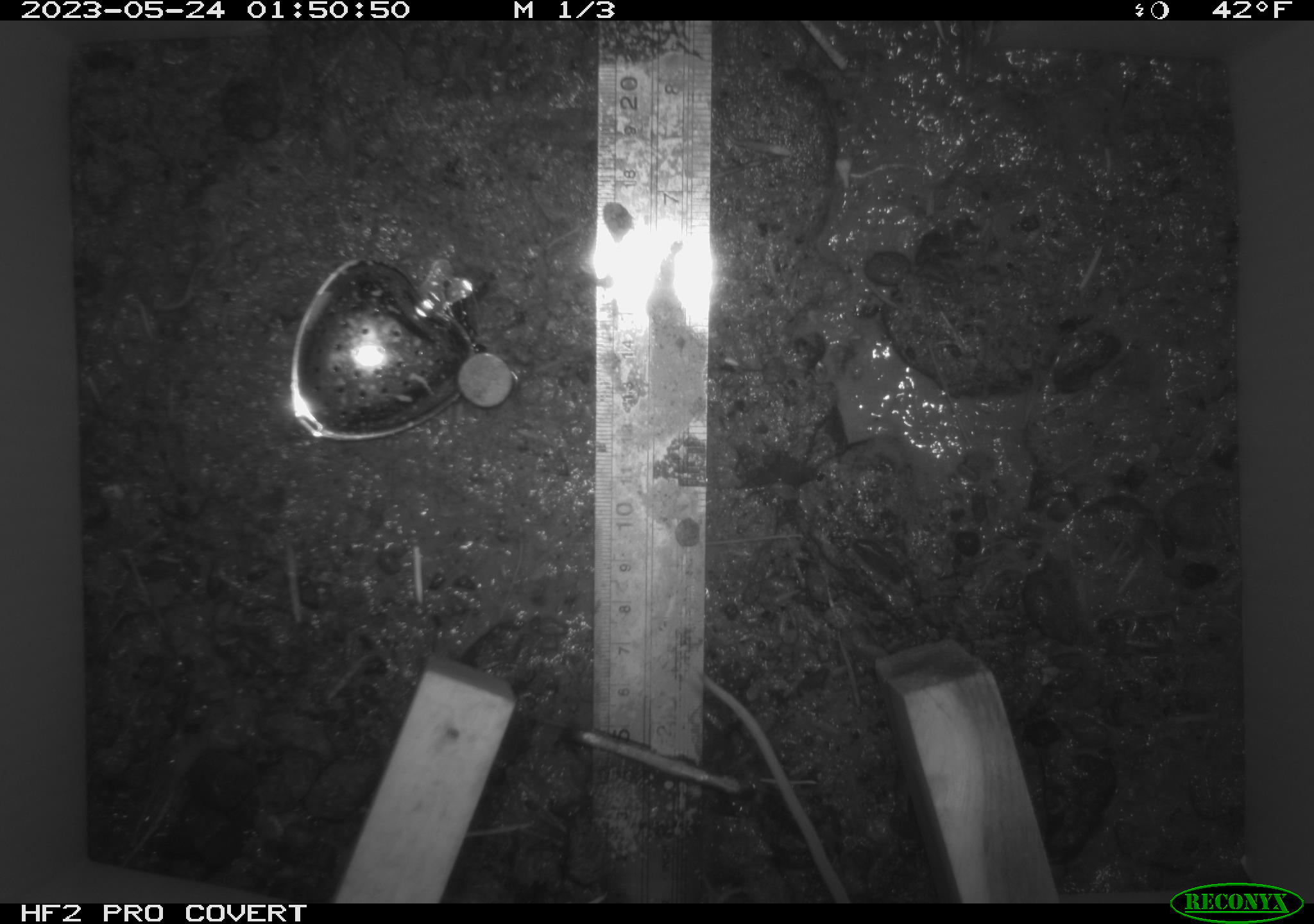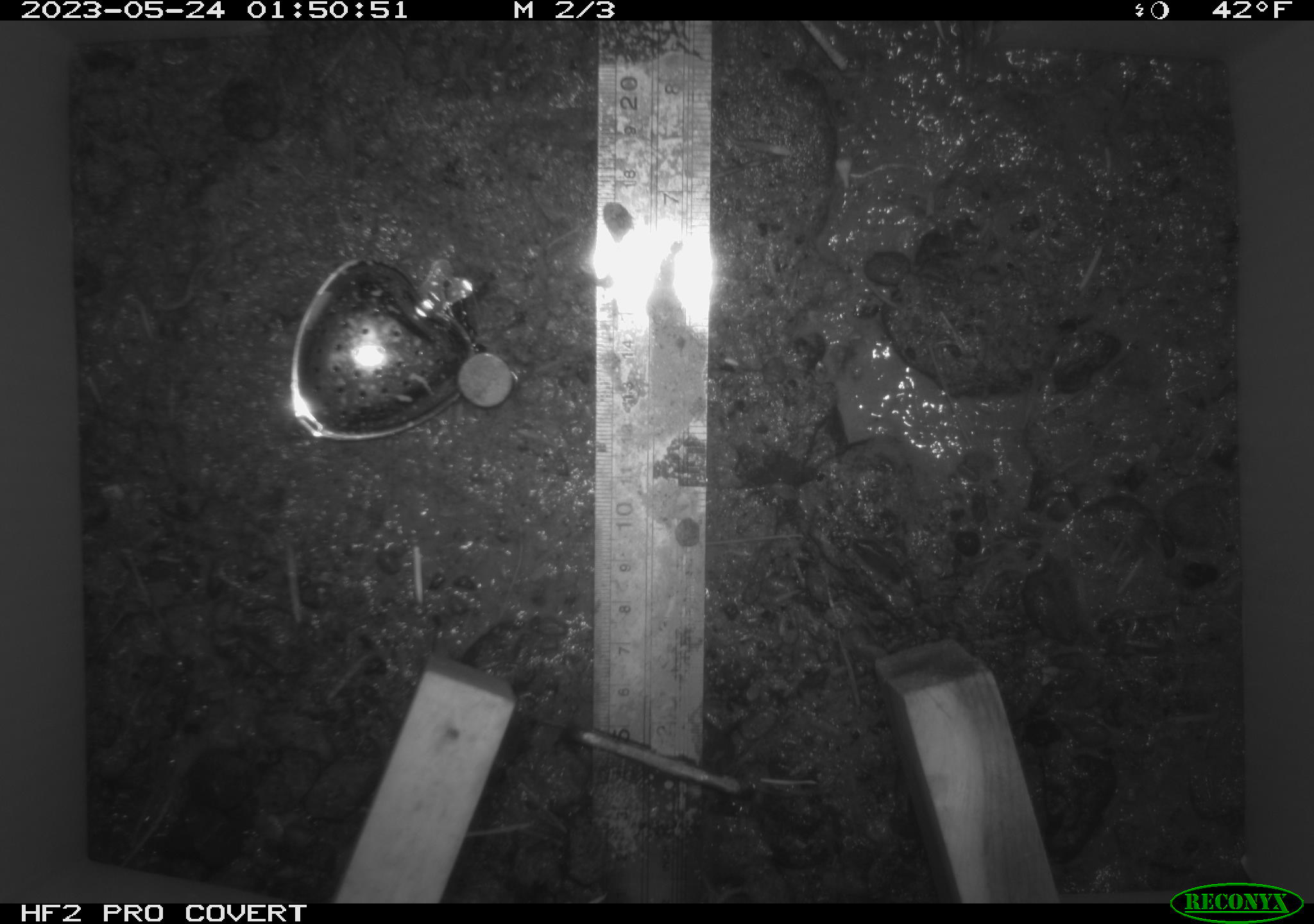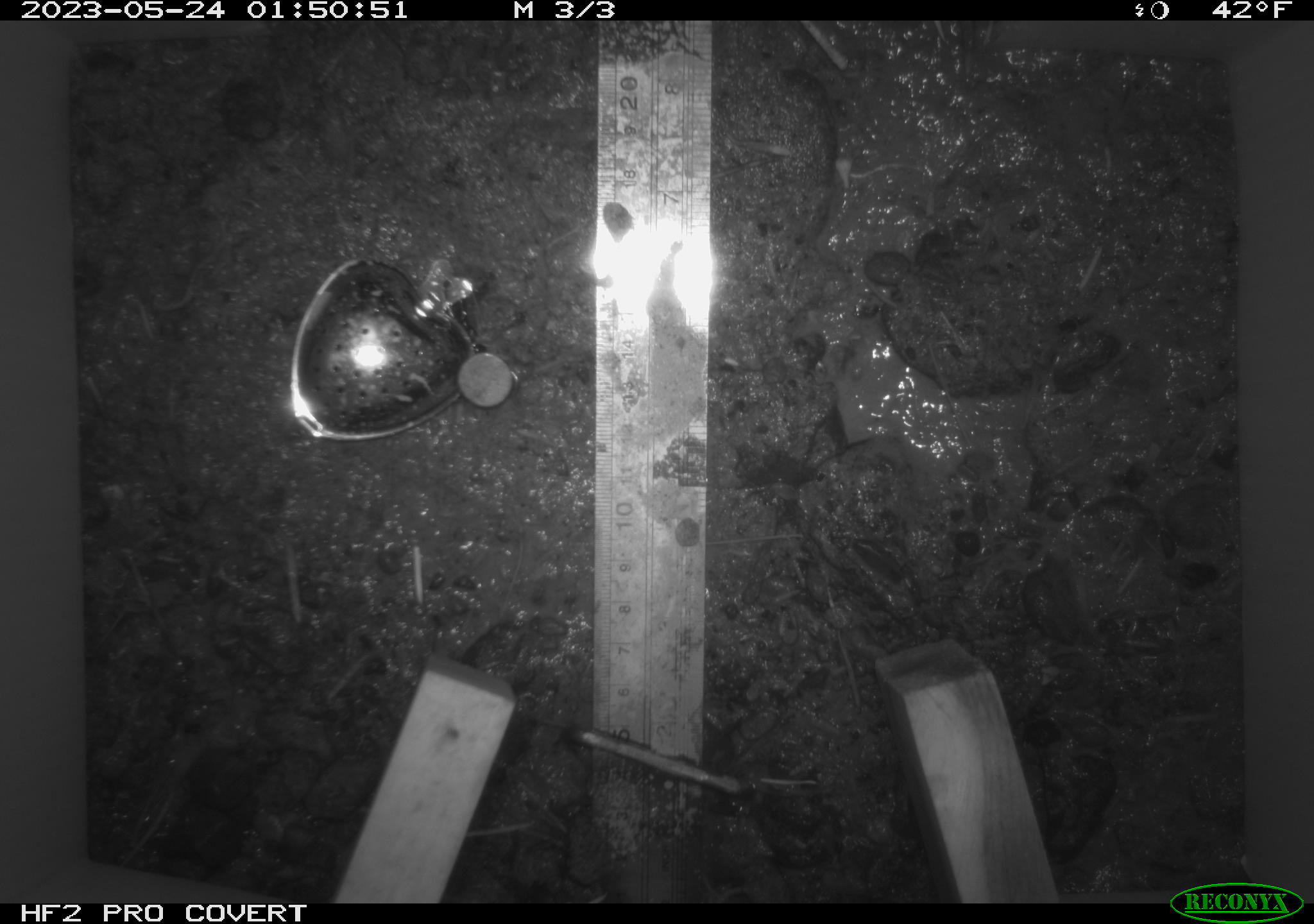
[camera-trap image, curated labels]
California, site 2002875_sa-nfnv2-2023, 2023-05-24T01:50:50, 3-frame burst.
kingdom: Animalia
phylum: Chordata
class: Mammalia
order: Rodentia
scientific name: Rodentia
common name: mouse species